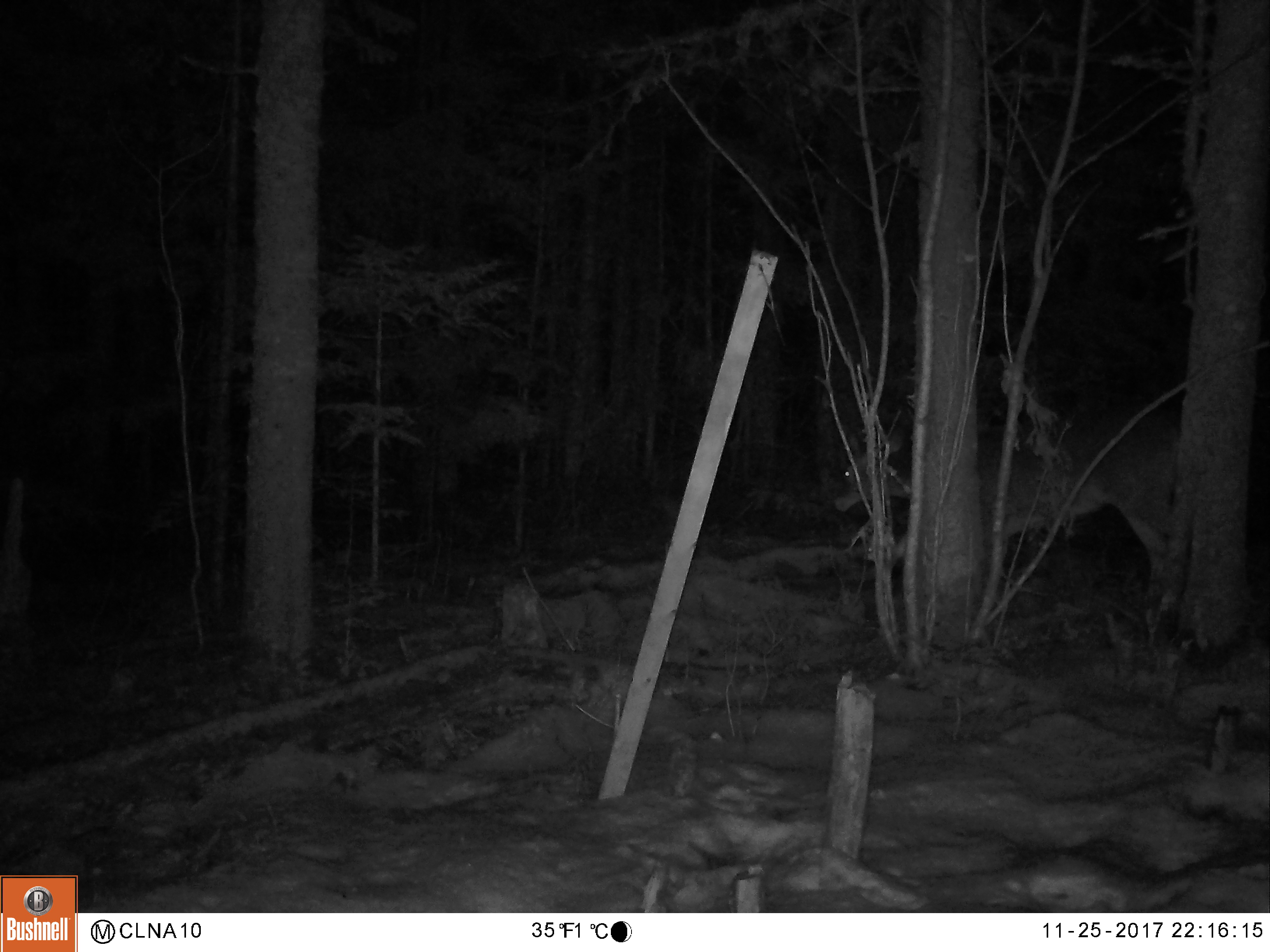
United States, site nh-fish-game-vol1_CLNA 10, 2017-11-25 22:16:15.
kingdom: Animalia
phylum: Chordata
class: Mammalia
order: Artiodactyla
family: Cervidae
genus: Odocoileus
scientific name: Odocoileus virginianus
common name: white-tailed deer